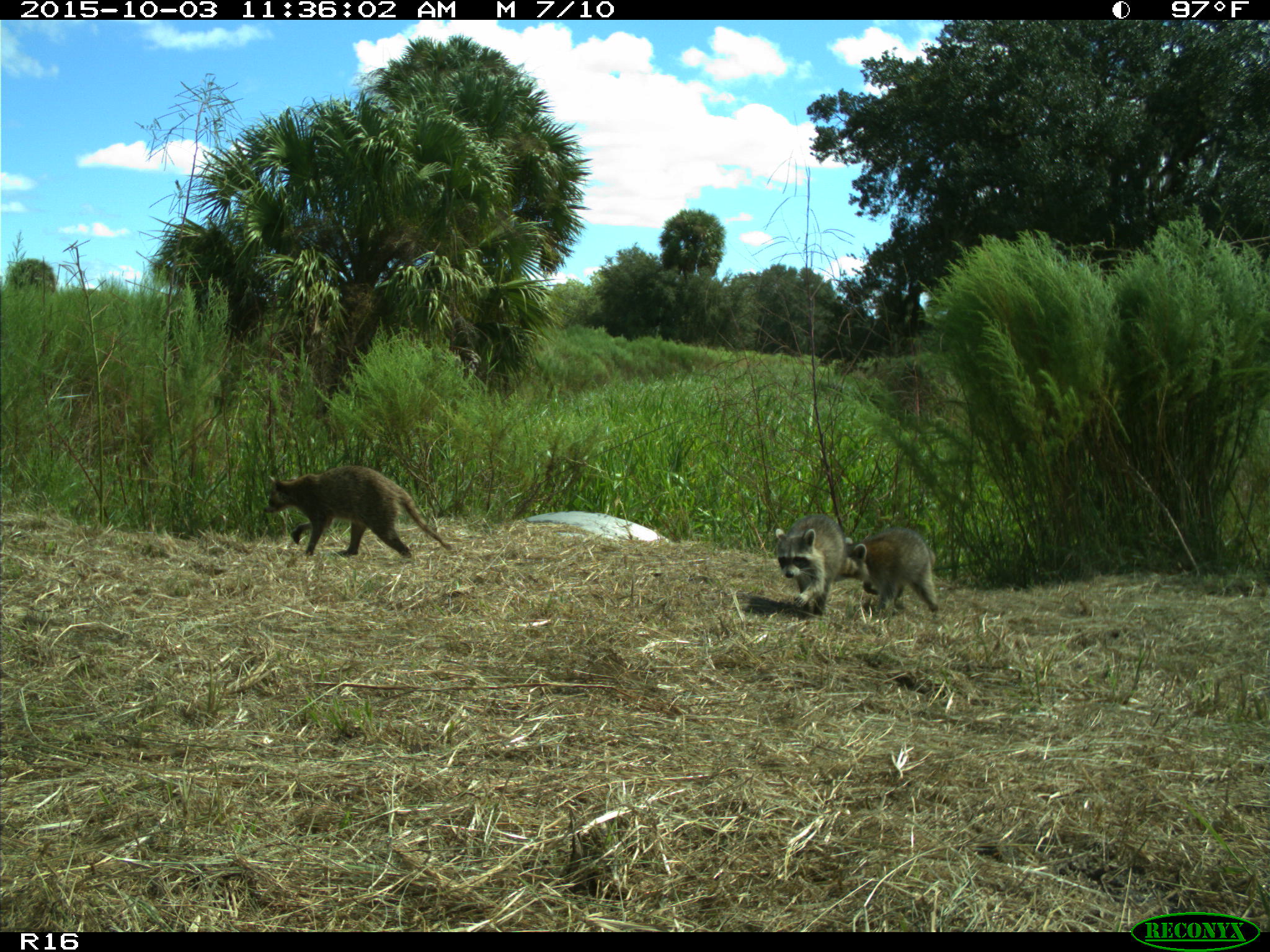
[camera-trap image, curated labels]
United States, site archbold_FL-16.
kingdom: Animalia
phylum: Chordata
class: Mammalia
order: Carnivora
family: Procyonidae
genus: Procyon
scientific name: Procyon lotor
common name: common raccoon